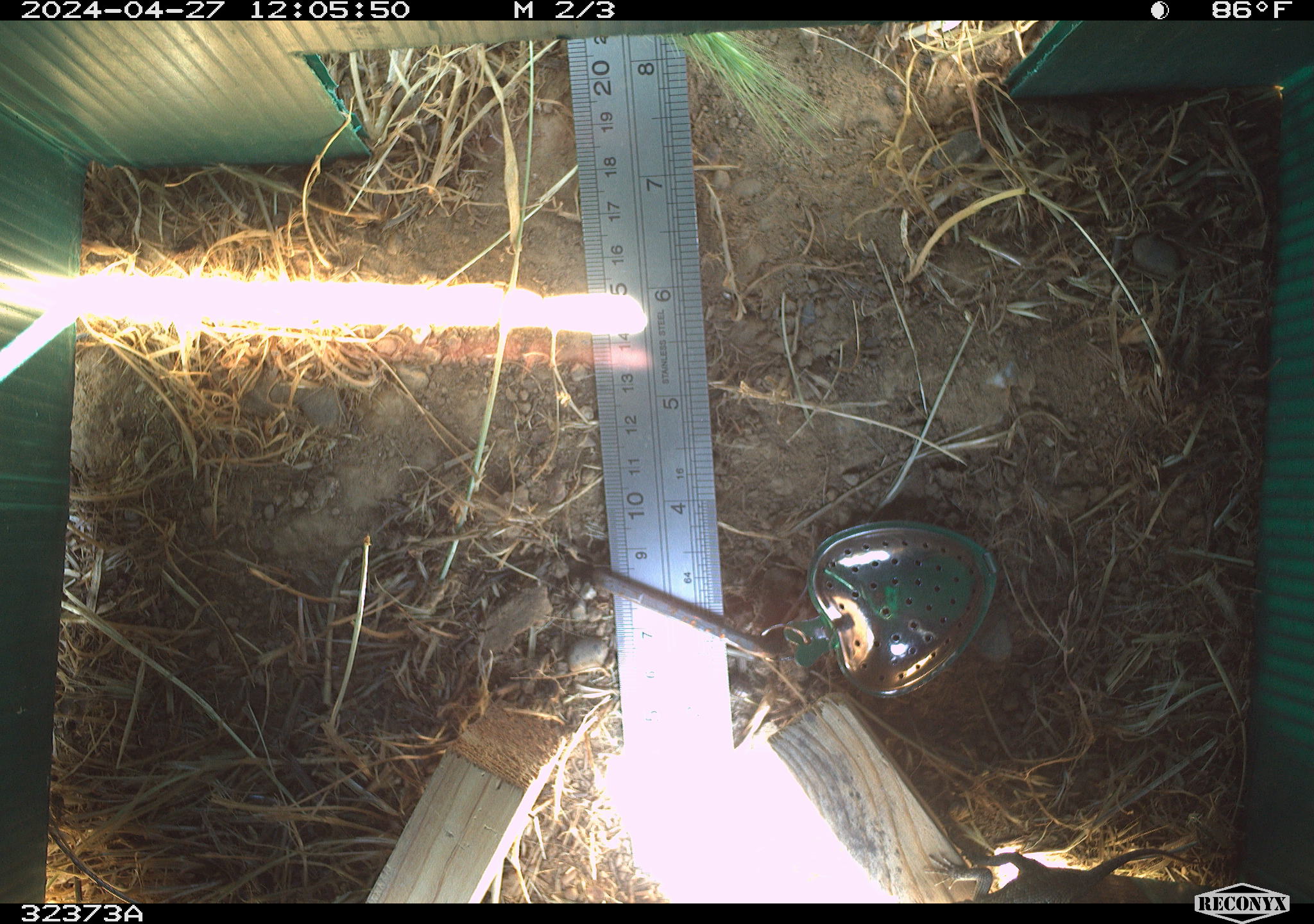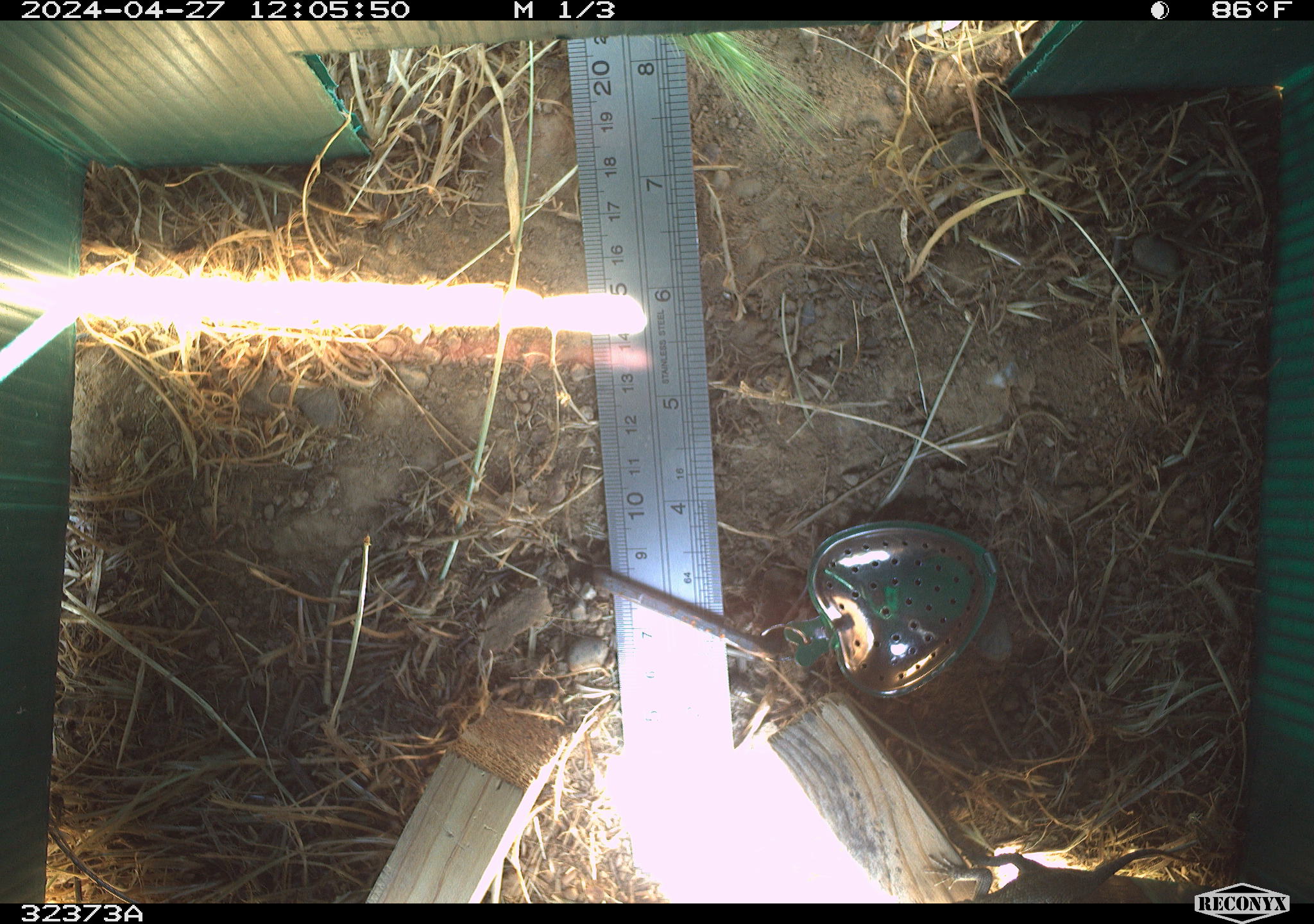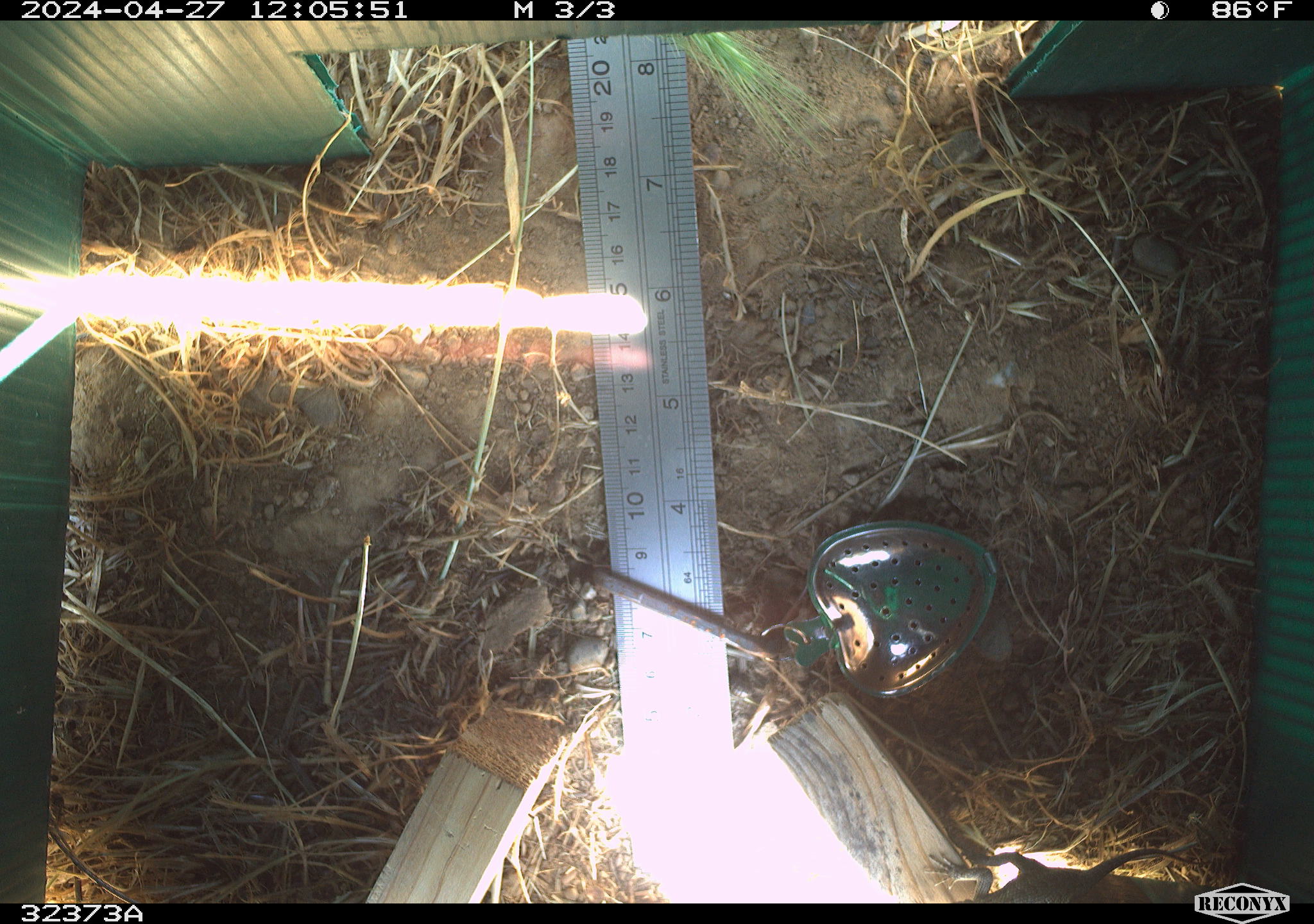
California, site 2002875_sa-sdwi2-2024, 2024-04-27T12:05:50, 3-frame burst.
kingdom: Animalia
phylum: Chordata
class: Reptilia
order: Squamata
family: Phrynosomatidae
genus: Sceloporus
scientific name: Sceloporus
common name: spiny lizards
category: sceloporus species